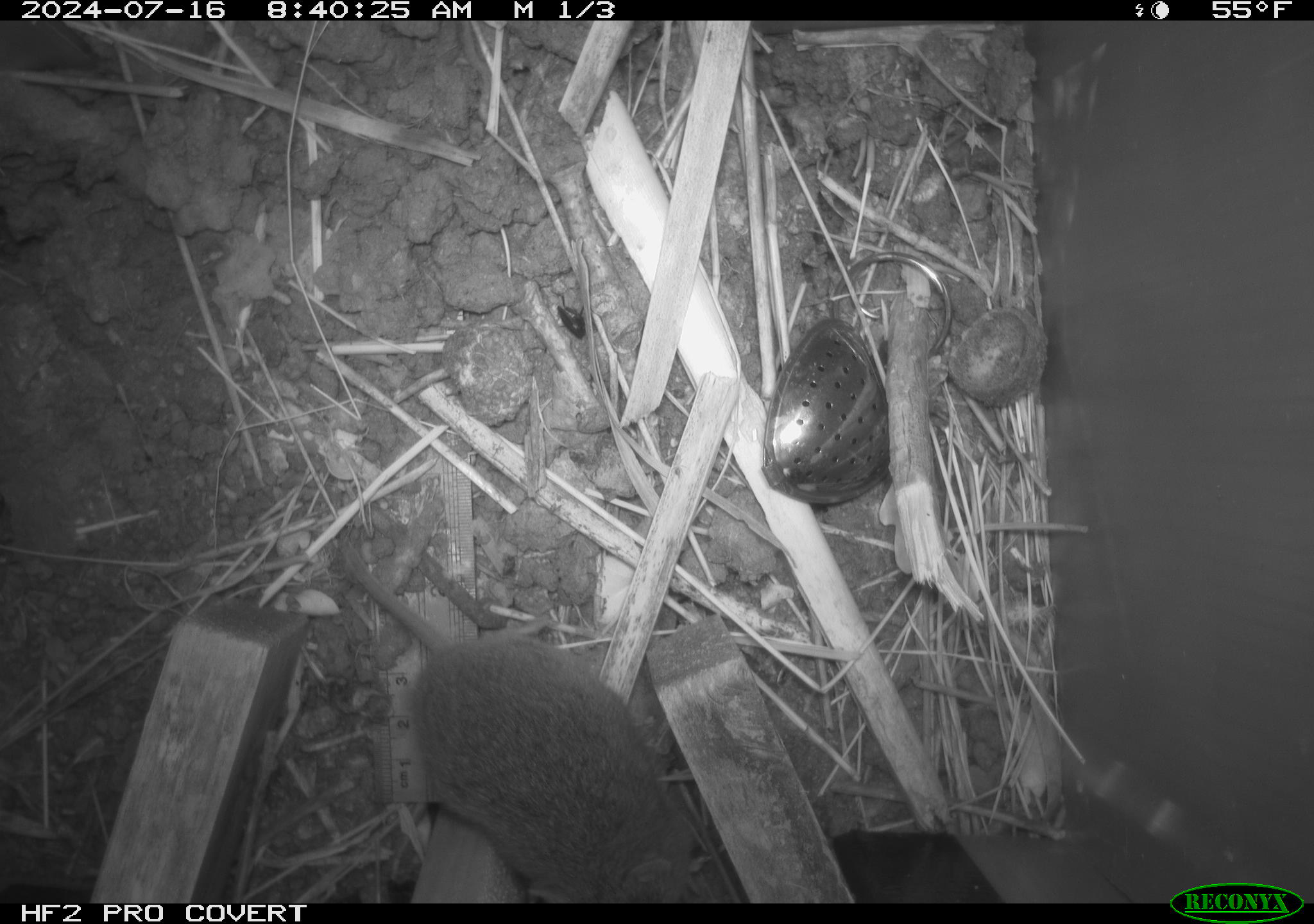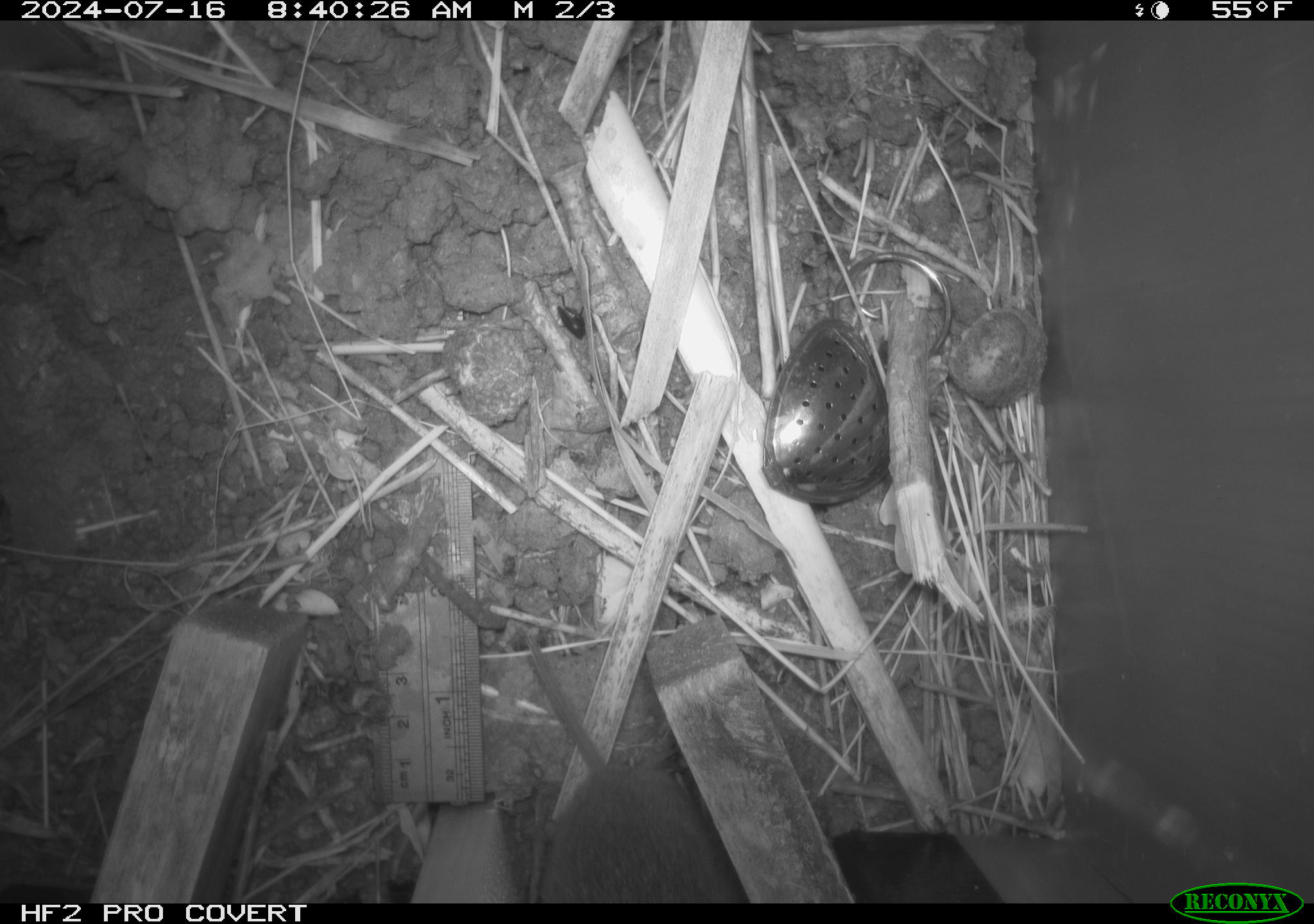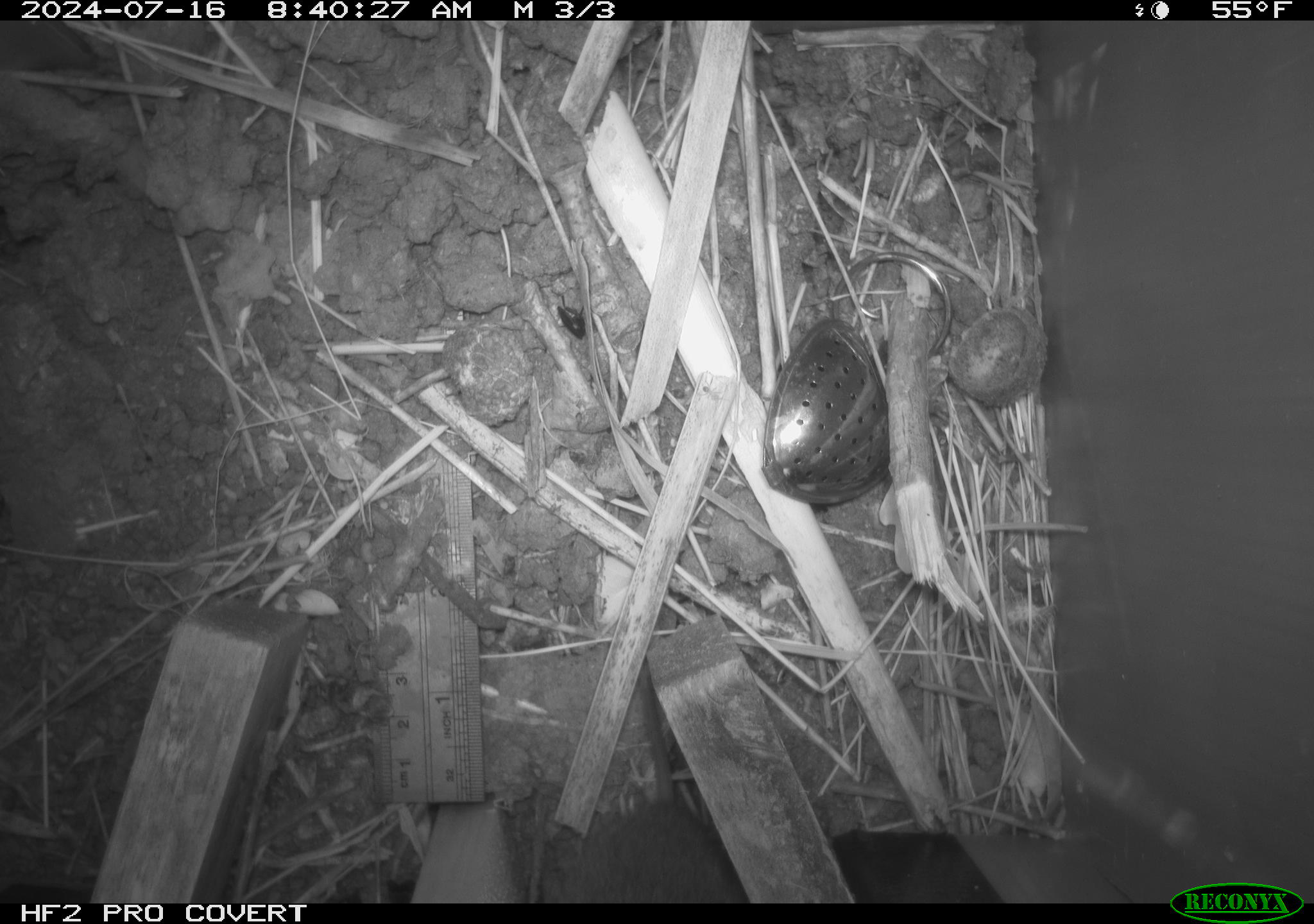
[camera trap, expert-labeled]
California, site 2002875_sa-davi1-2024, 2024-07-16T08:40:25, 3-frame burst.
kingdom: Animalia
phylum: Chordata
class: Mammalia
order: Rodentia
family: Cricetidae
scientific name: Arvicolinae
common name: voles, lemmings, and muskrats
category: arvicolinae subfamily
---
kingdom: Animalia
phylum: Chordata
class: Mammalia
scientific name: Mammalia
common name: small mammal